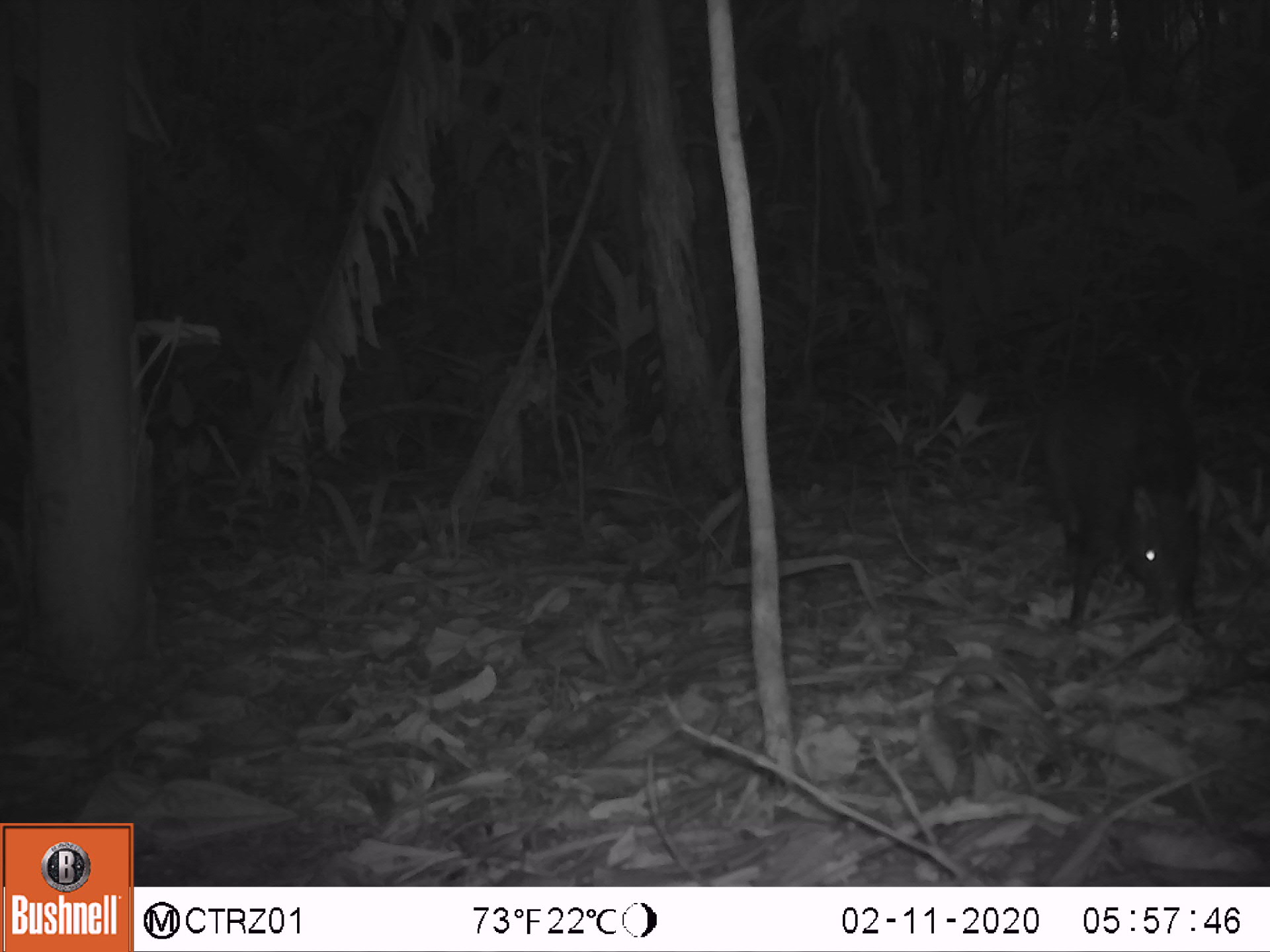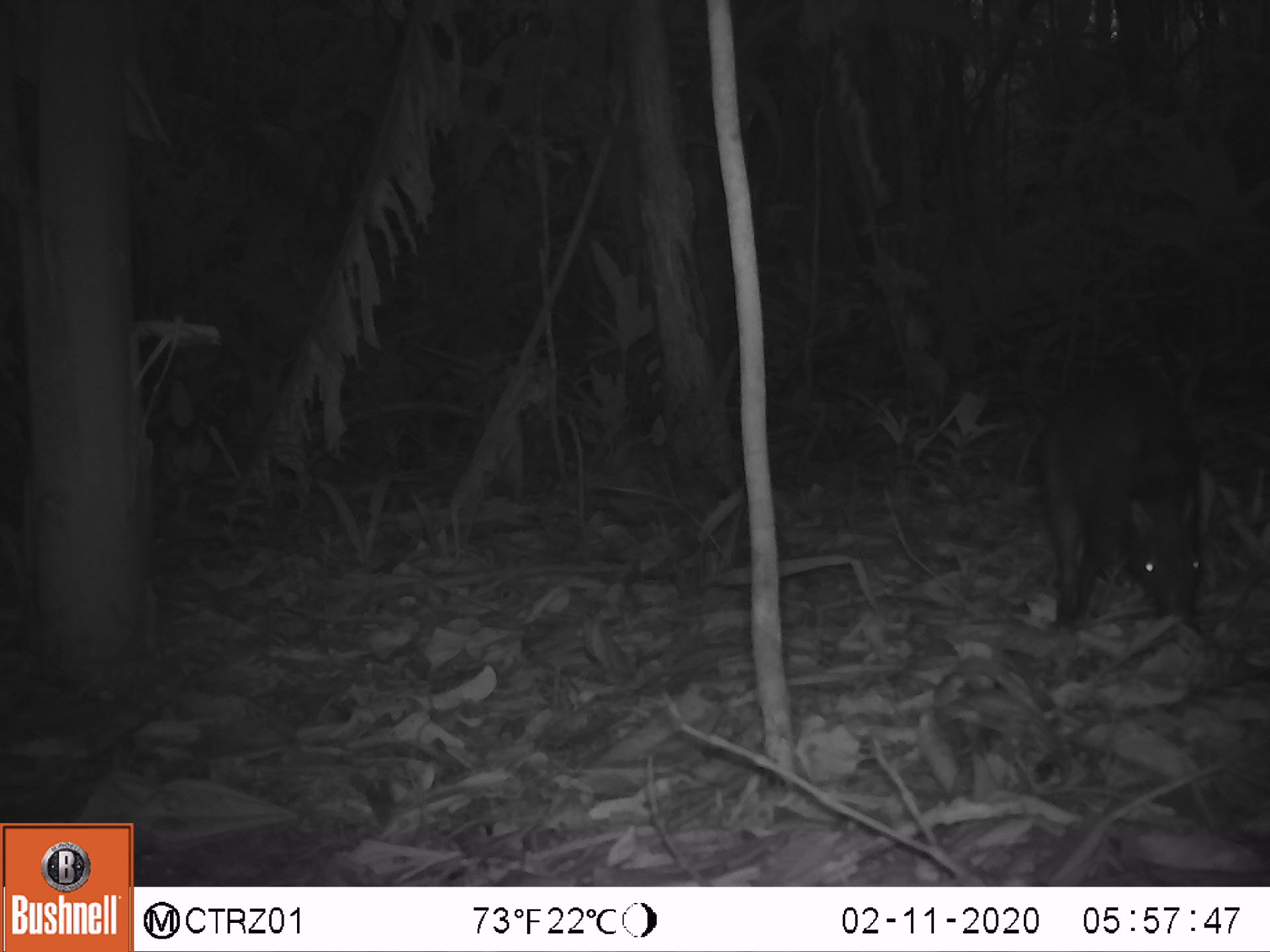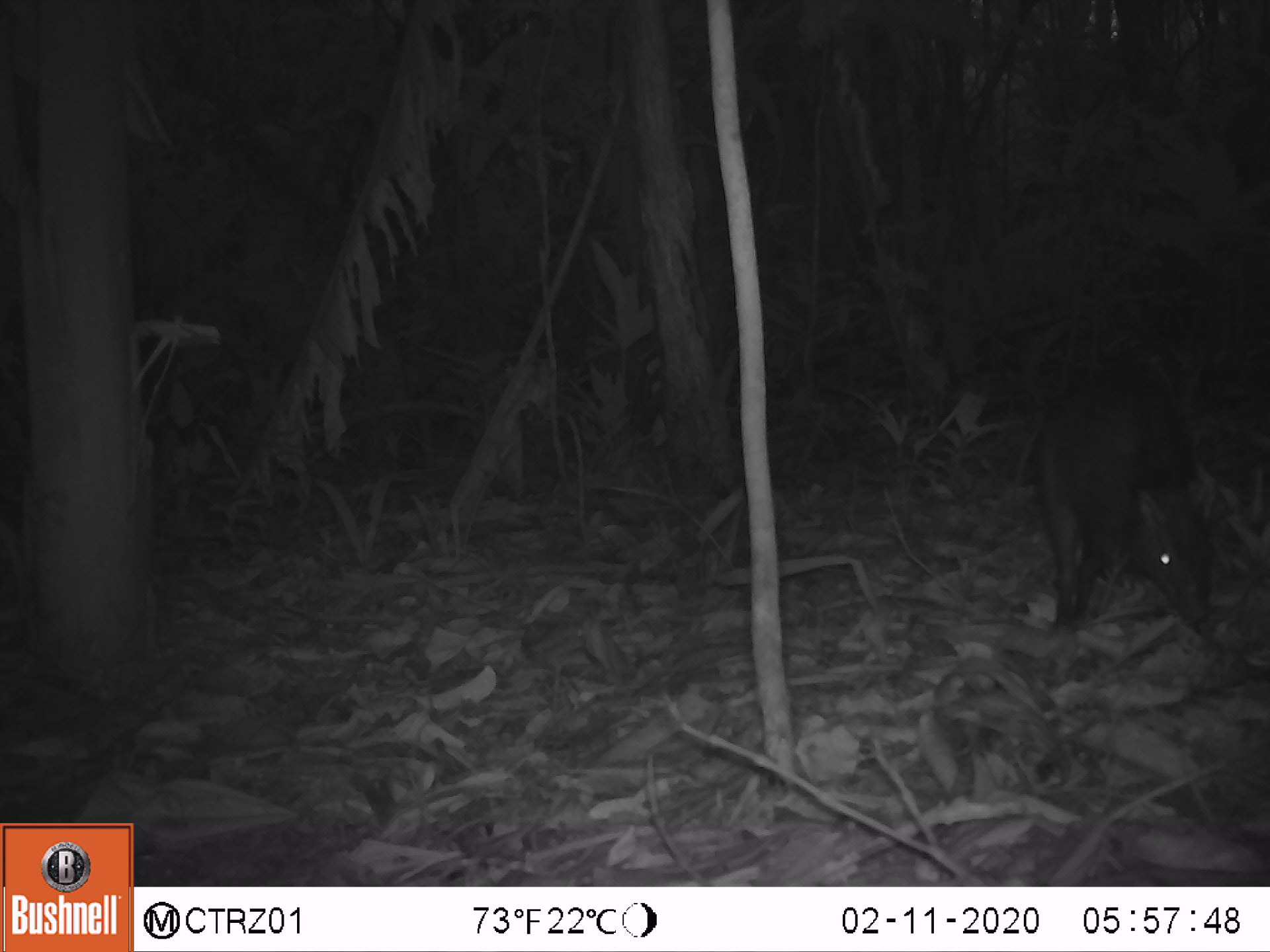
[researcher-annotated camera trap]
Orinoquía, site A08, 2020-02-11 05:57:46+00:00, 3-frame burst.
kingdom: Animalia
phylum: Chordata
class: Mammalia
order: Rodentia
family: Dasyproctidae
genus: Dasyprocta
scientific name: Dasyprocta fuliginosa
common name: black agouti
Black agouti (Dasyprocta fuliginosa).